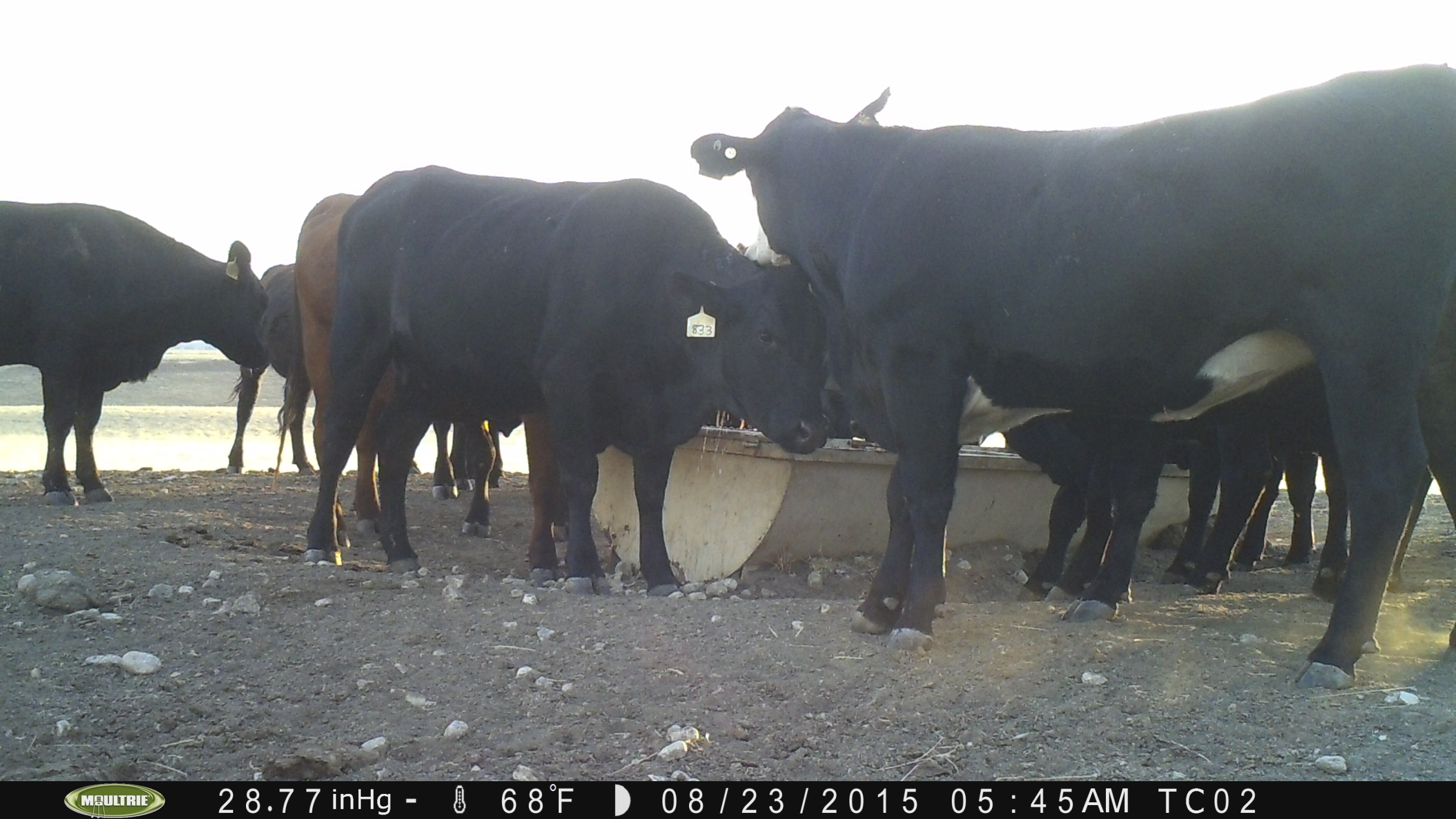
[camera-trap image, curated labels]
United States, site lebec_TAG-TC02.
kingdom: Animalia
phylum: Chordata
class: Mammalia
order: Artiodactyla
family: Bovidae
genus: Bos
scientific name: Bos taurus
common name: domestic cow